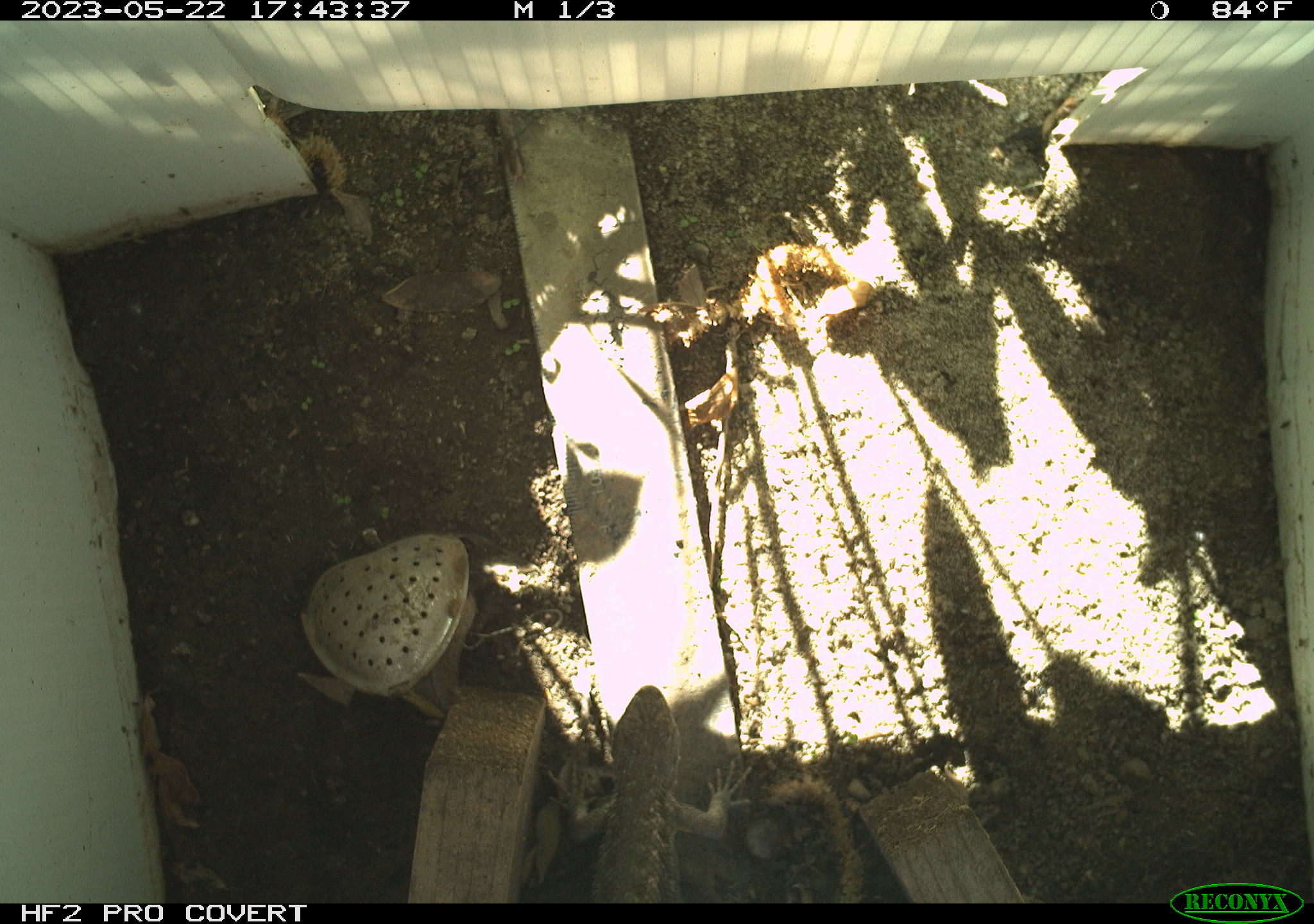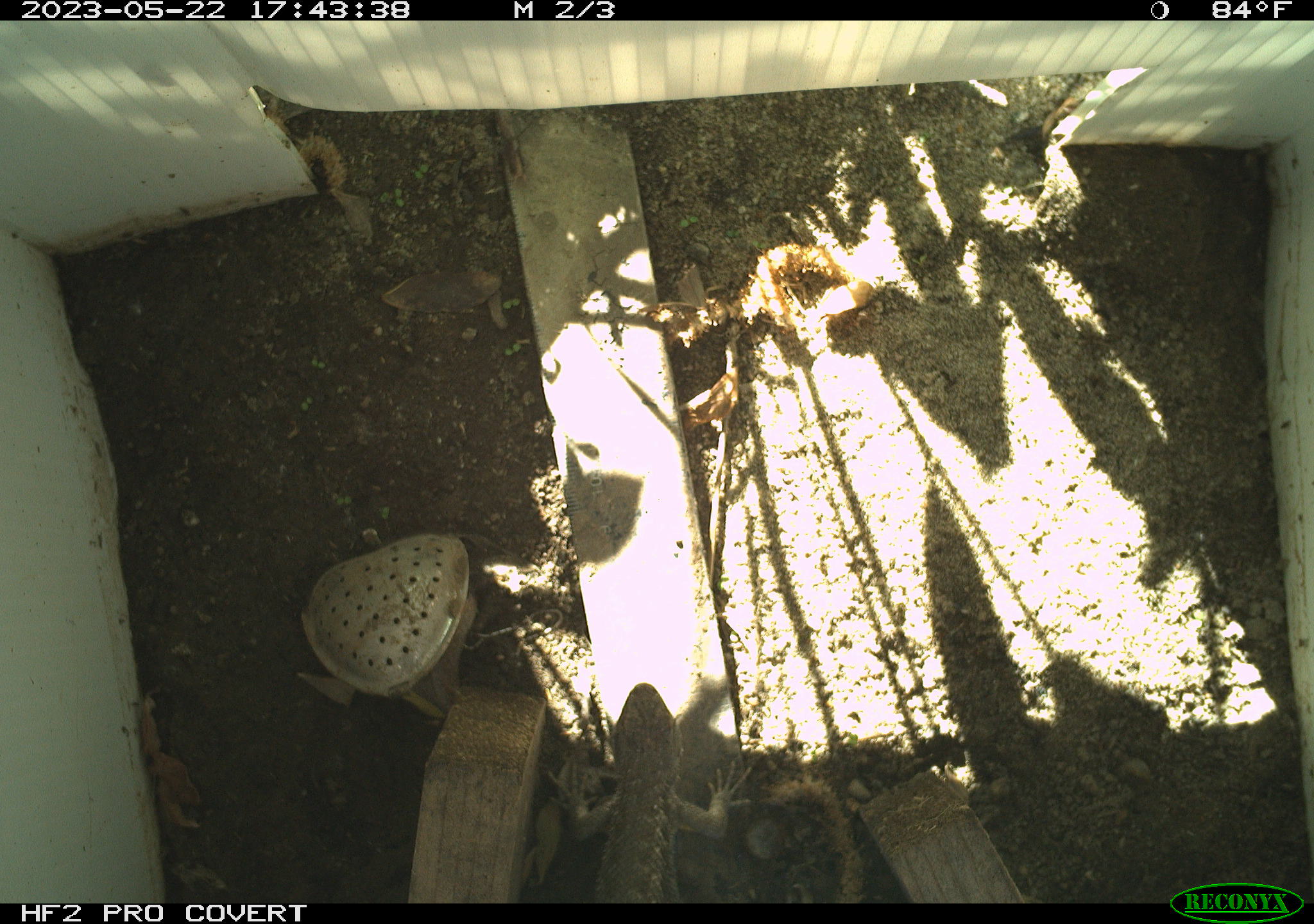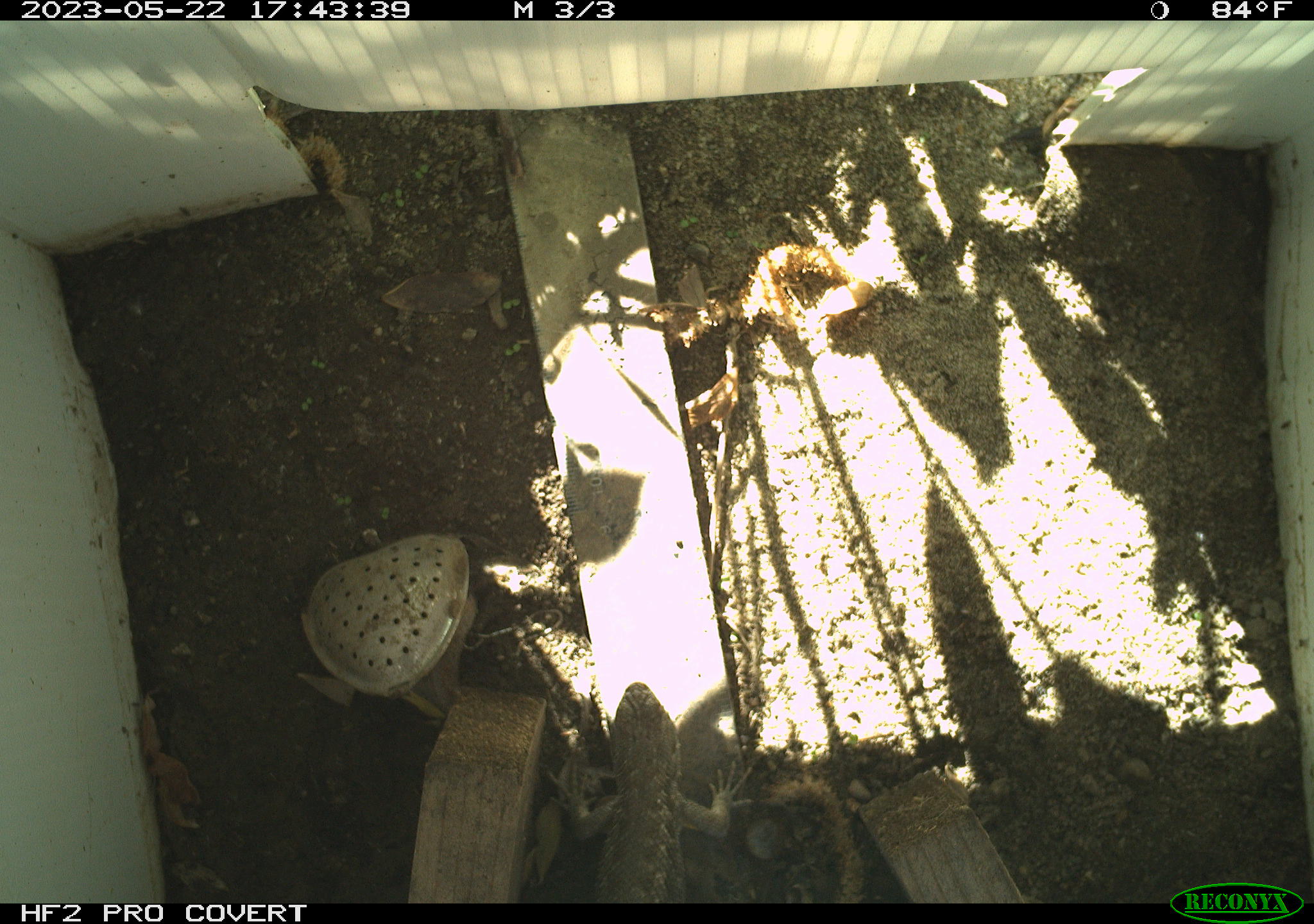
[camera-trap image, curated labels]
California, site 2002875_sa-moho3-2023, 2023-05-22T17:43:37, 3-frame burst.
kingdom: Animalia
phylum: Chordata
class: Reptilia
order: Squamata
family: Phrynosomatidae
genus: Sceloporus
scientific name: Sceloporus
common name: spiny lizards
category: sceloporus species